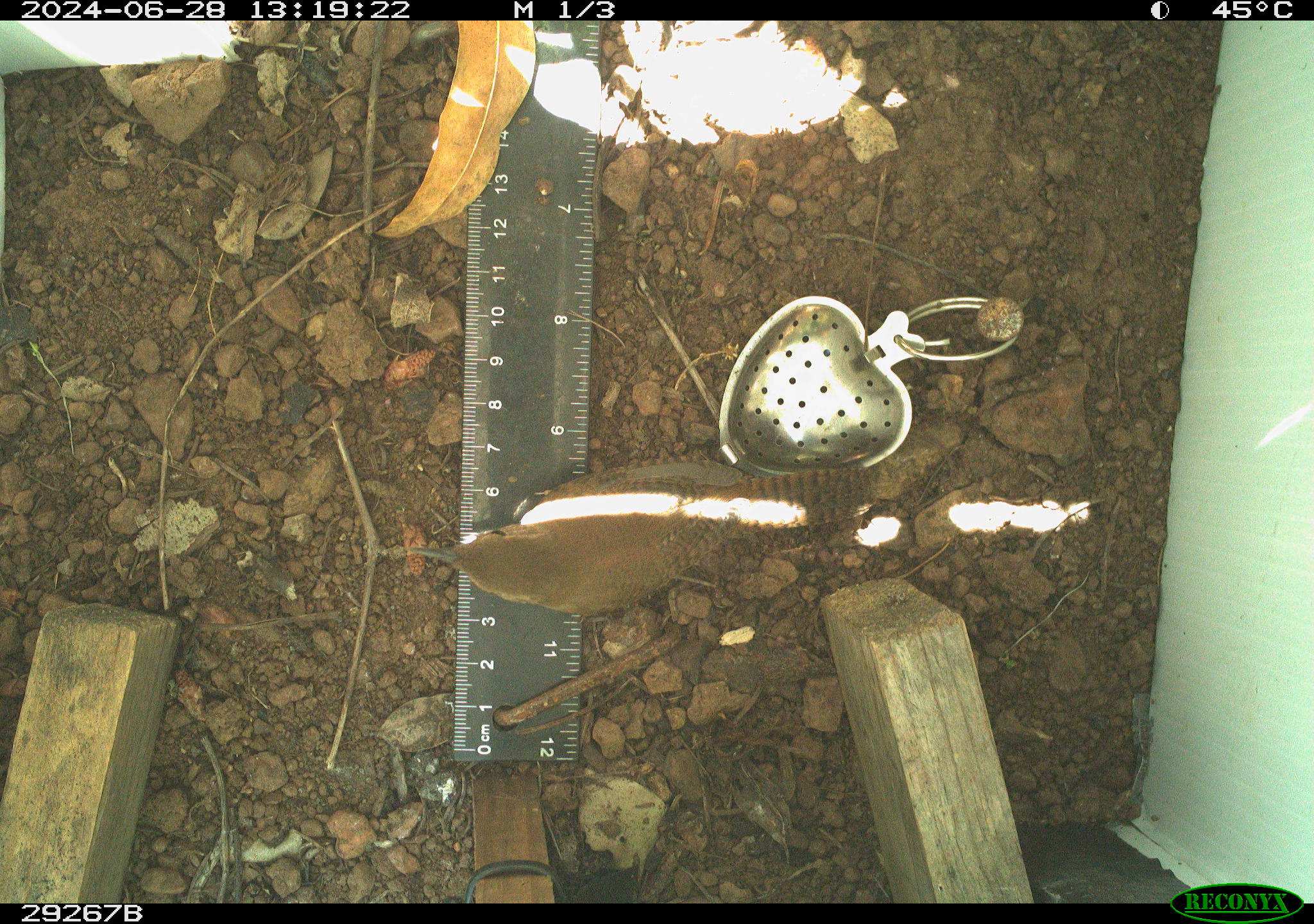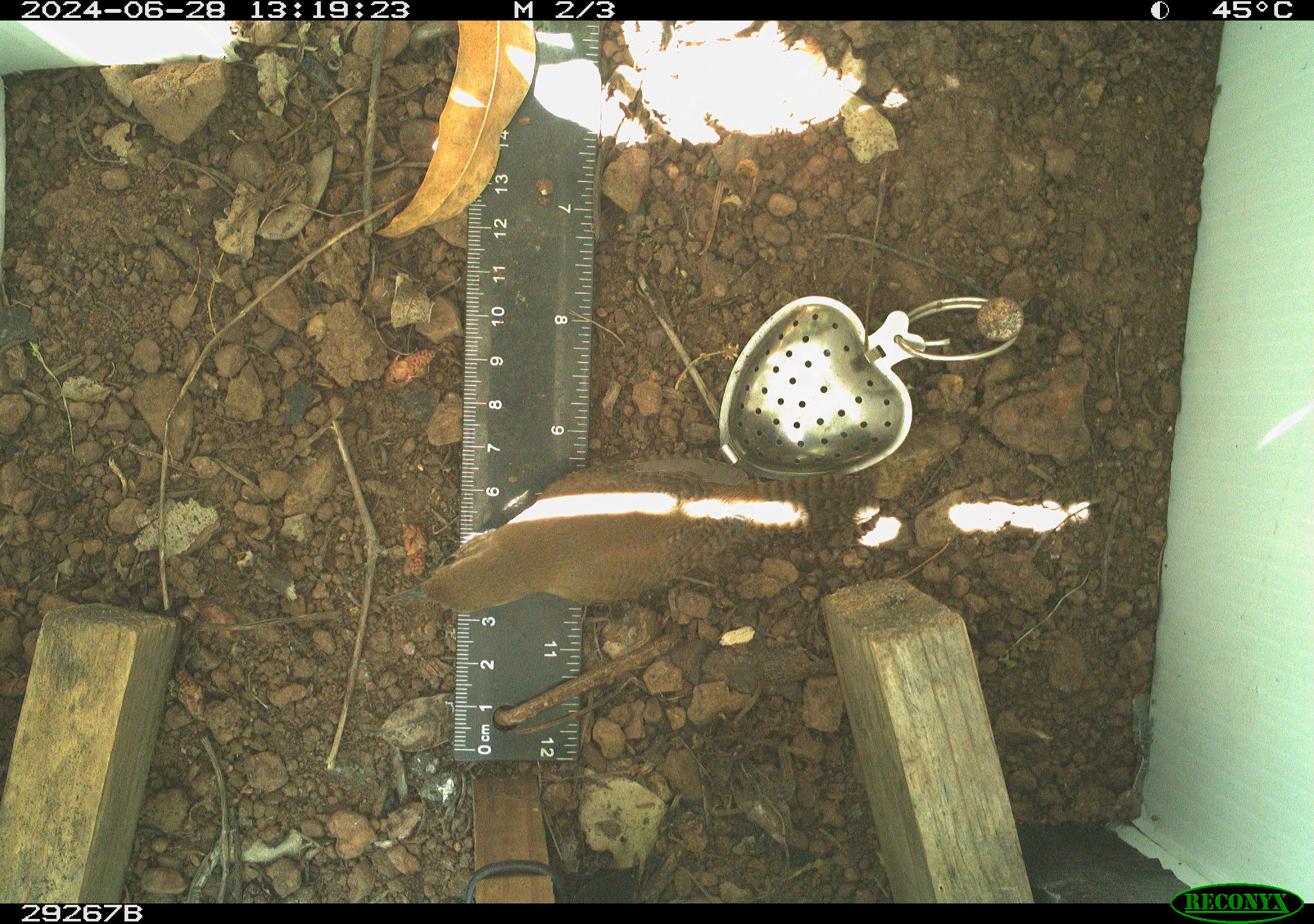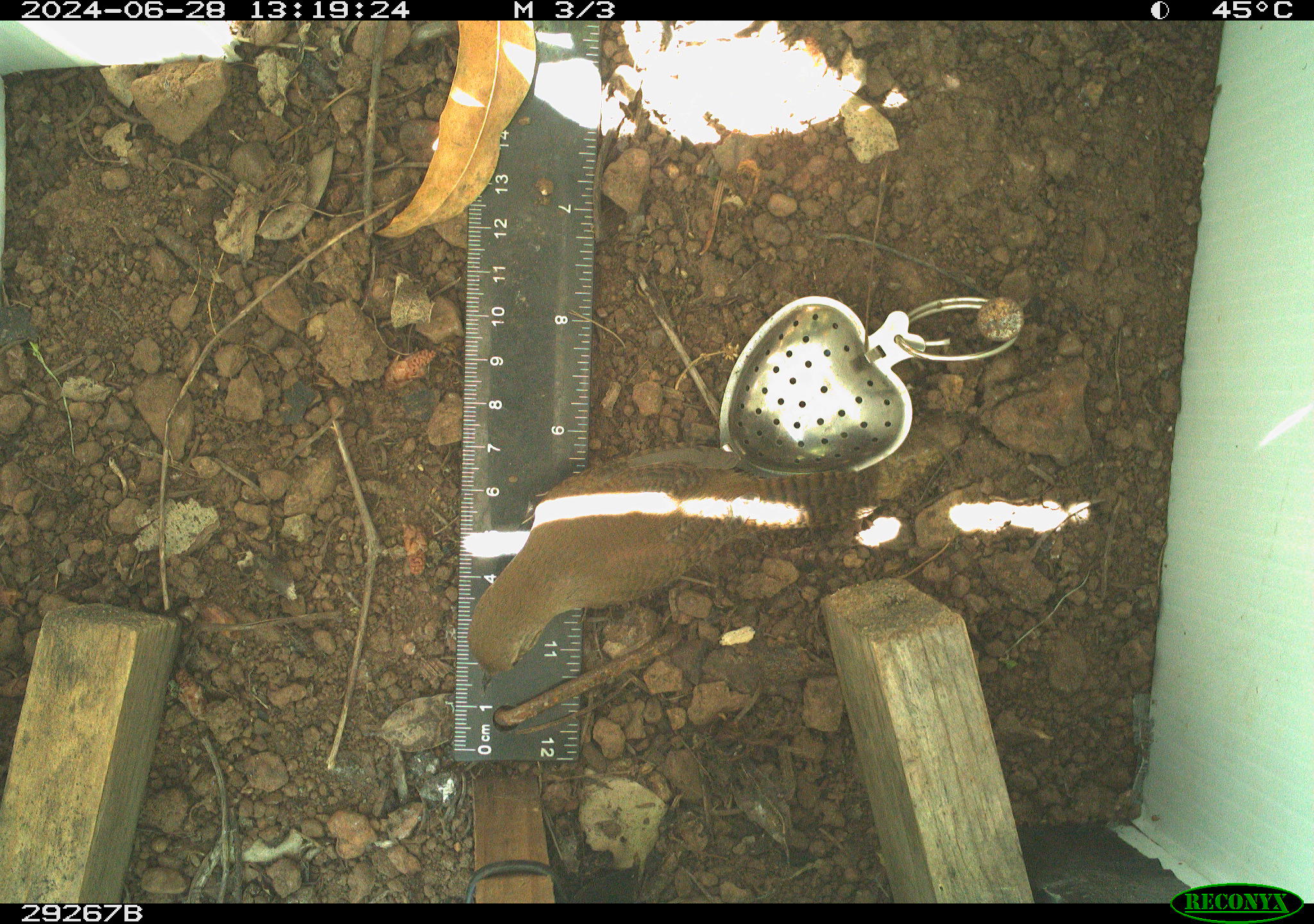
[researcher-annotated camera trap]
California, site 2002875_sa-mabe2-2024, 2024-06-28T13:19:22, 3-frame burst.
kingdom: Animalia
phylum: Chordata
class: Aves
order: Passeriformes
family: Troglodytidae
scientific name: Troglodytidae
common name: wren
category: troglodytidae family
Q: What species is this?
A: Troglodytidae family (wren) (Troglodytidae).